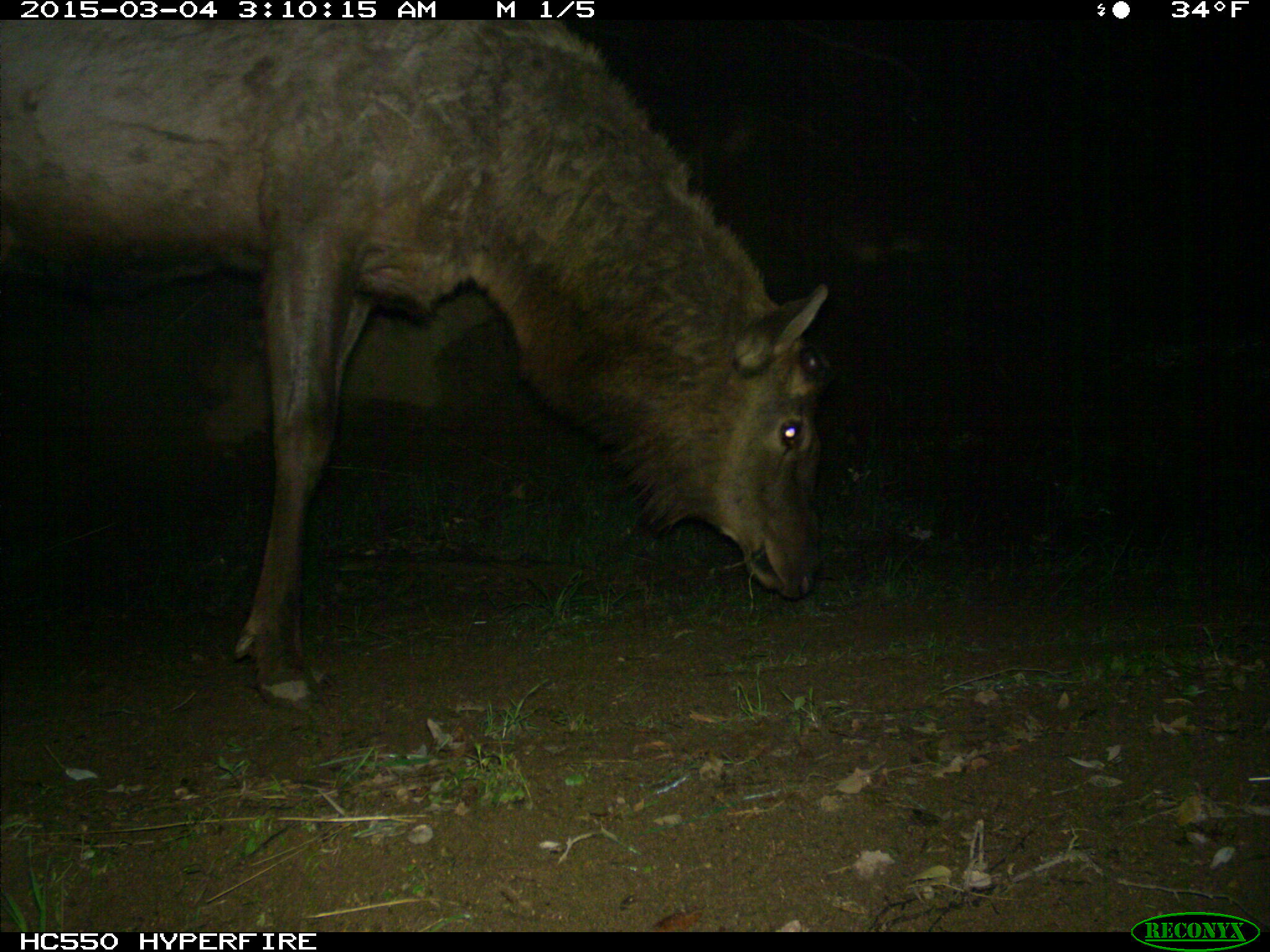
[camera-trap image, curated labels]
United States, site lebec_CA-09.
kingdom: Animalia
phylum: Chordata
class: Mammalia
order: Artiodactyla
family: Cervidae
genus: Cervus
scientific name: Cervus canadensis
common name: elk